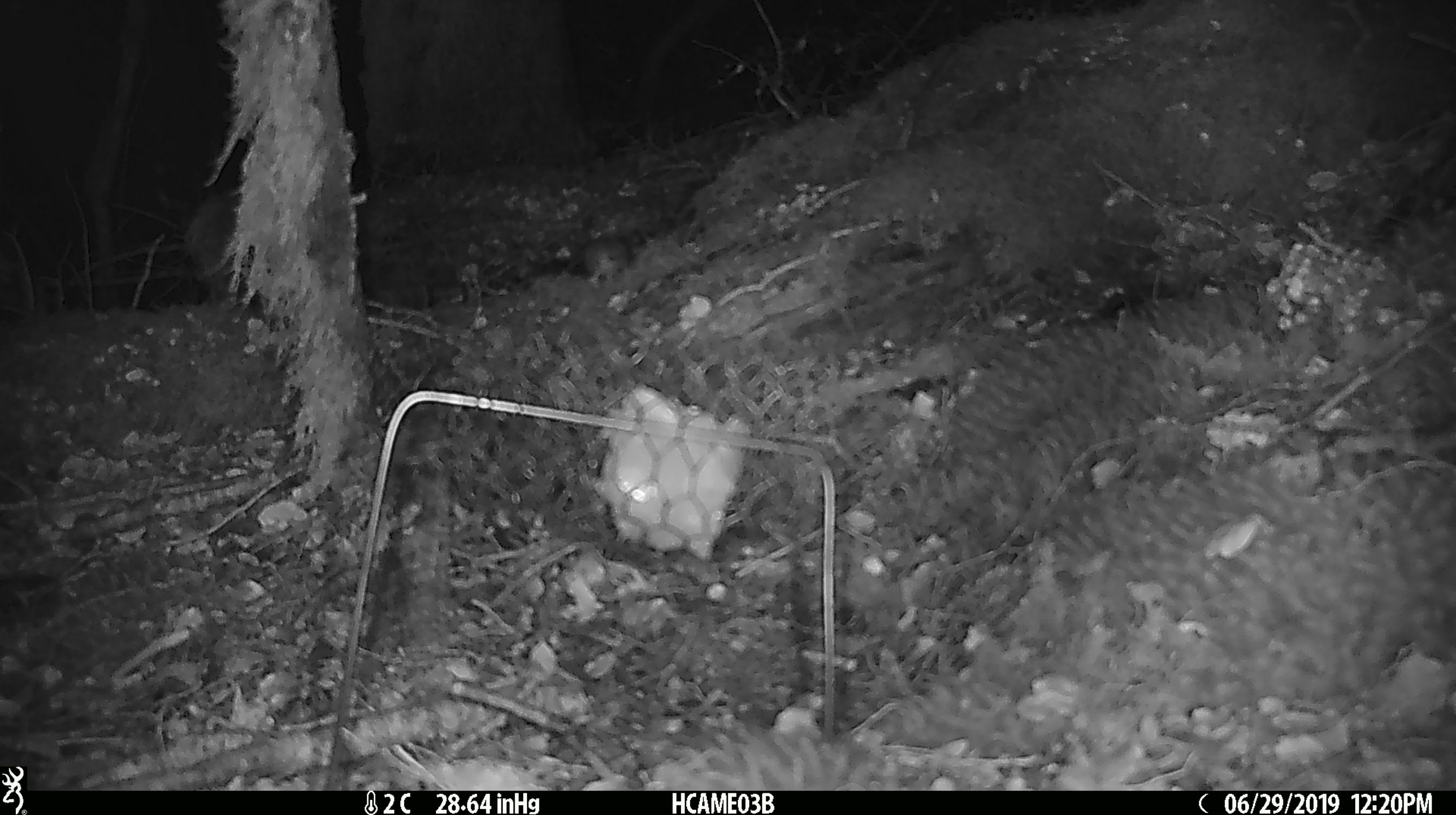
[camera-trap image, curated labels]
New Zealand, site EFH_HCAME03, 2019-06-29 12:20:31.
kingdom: Animalia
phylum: Chordata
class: Mammalia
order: Rodentia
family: Muridae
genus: Mus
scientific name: Mus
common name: mouse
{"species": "mouse (Mus)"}